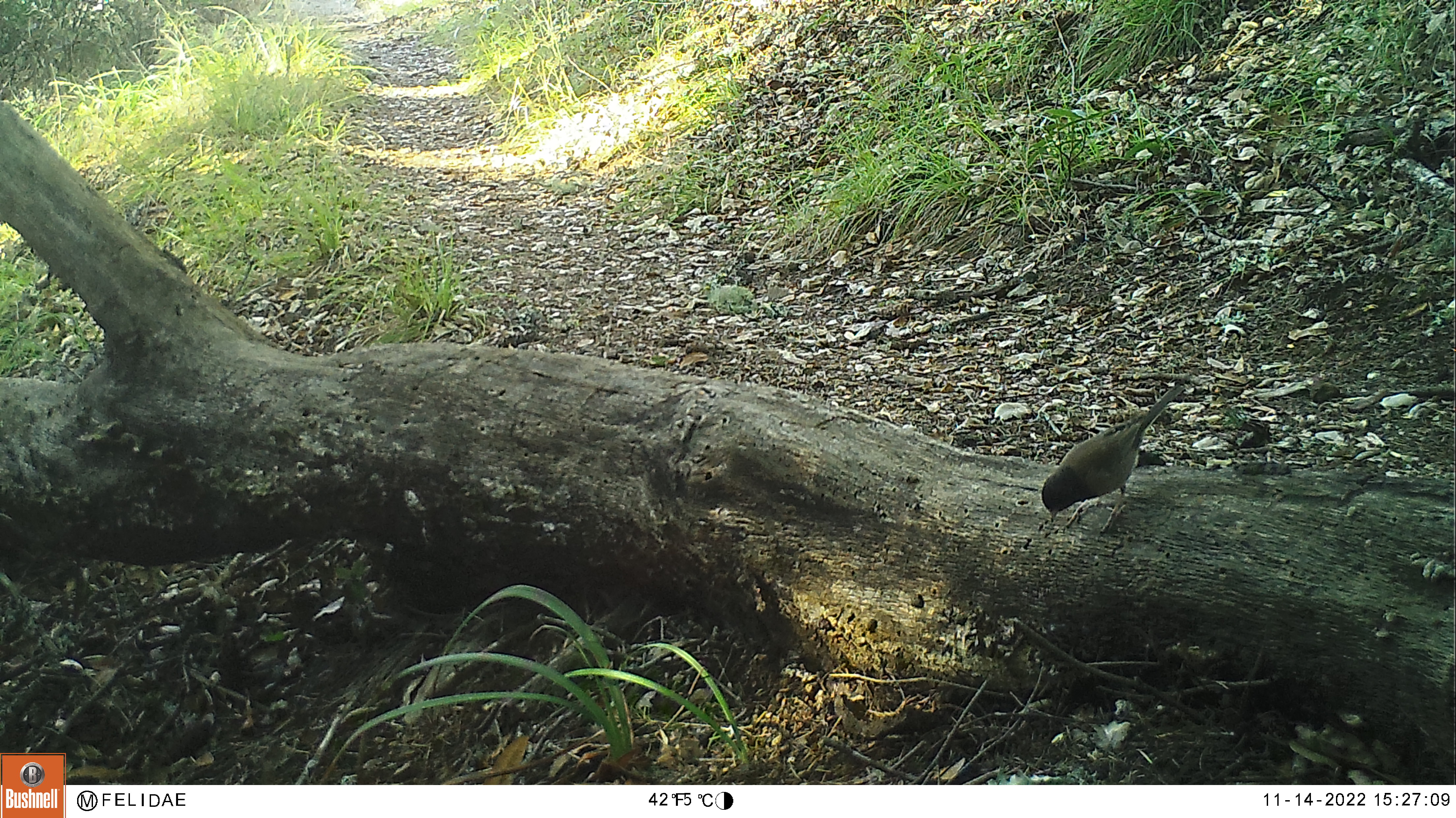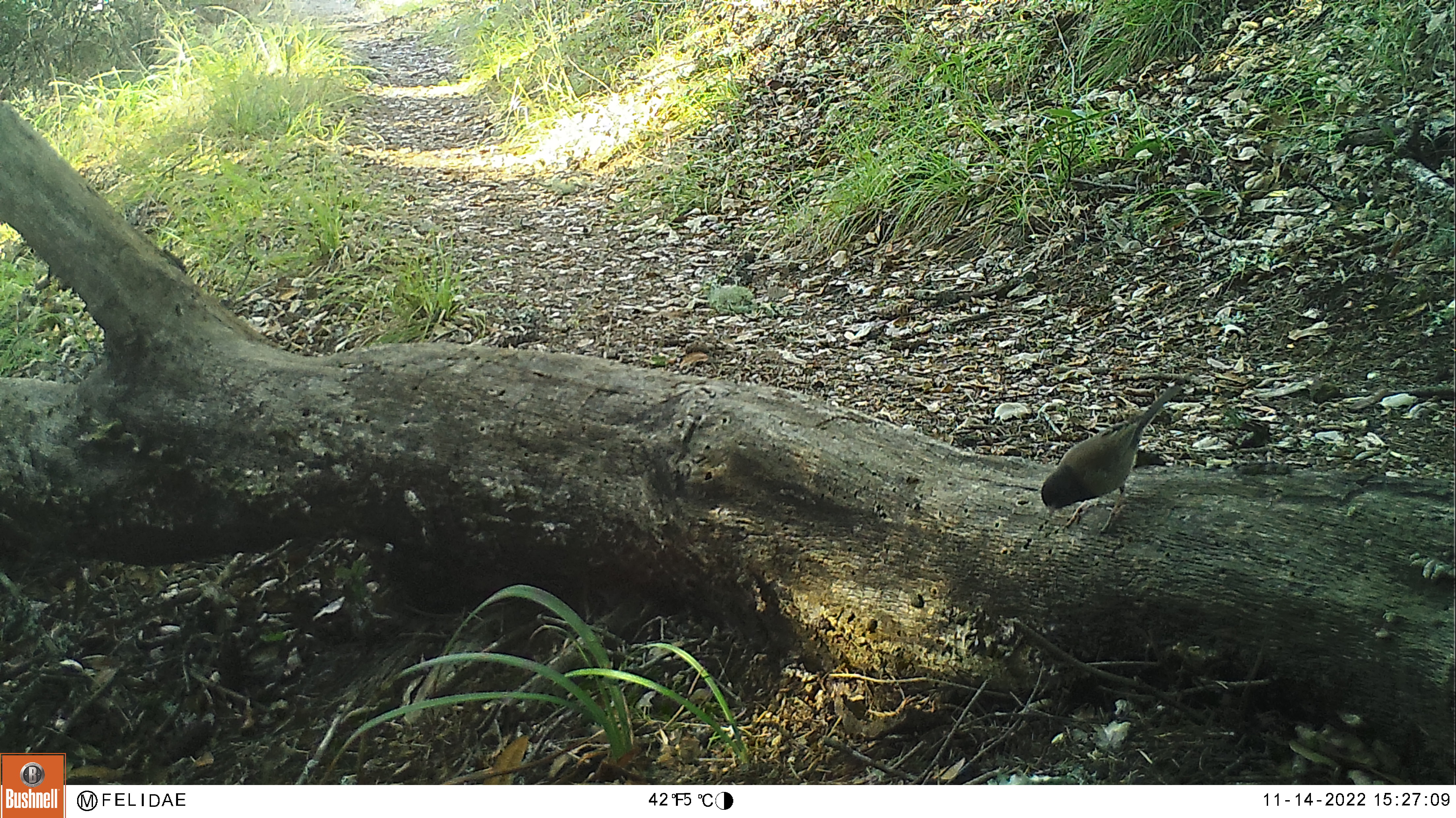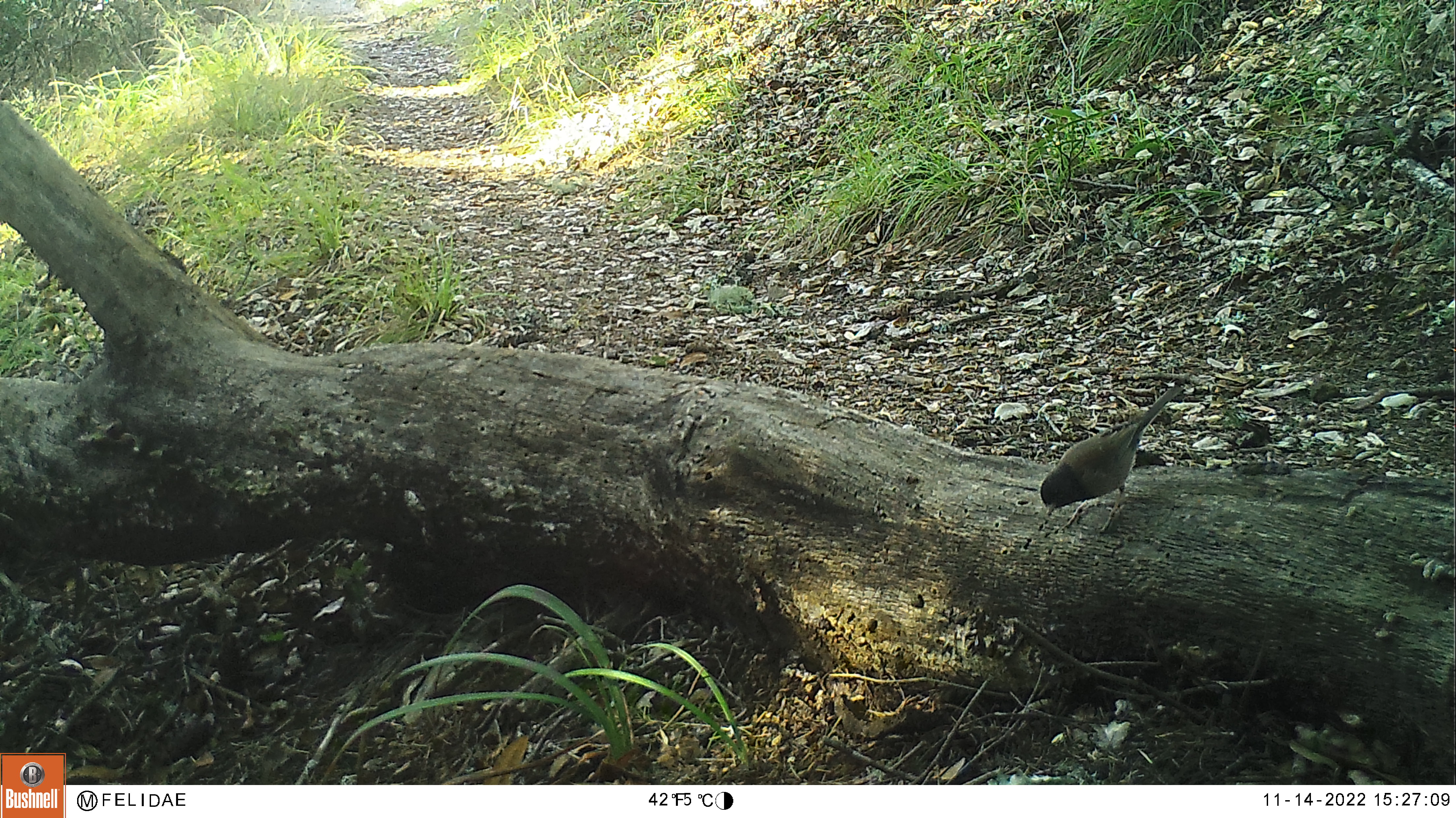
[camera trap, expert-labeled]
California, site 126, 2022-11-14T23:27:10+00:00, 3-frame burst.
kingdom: Animalia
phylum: Chordata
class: Aves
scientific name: Aves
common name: bird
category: unknown bird